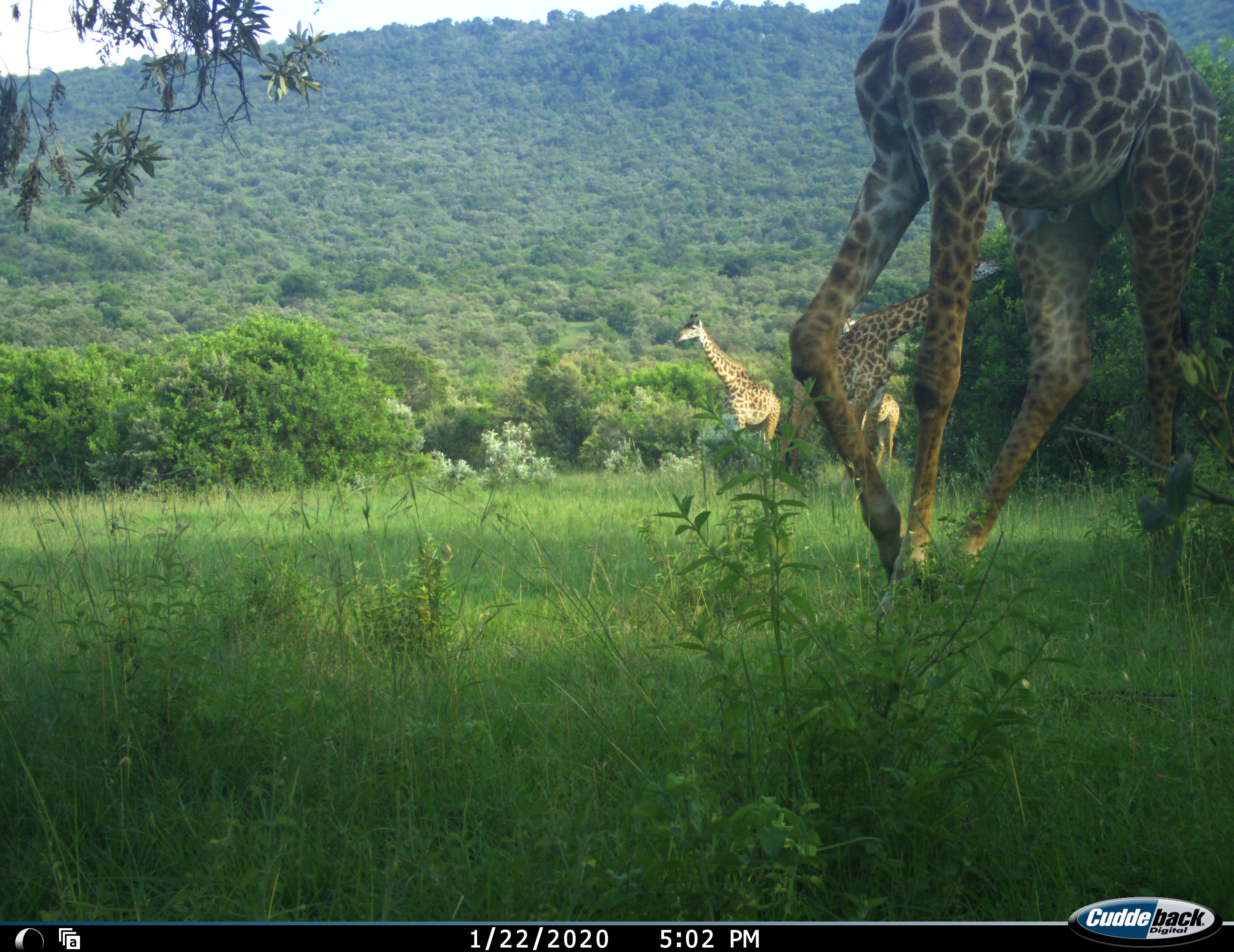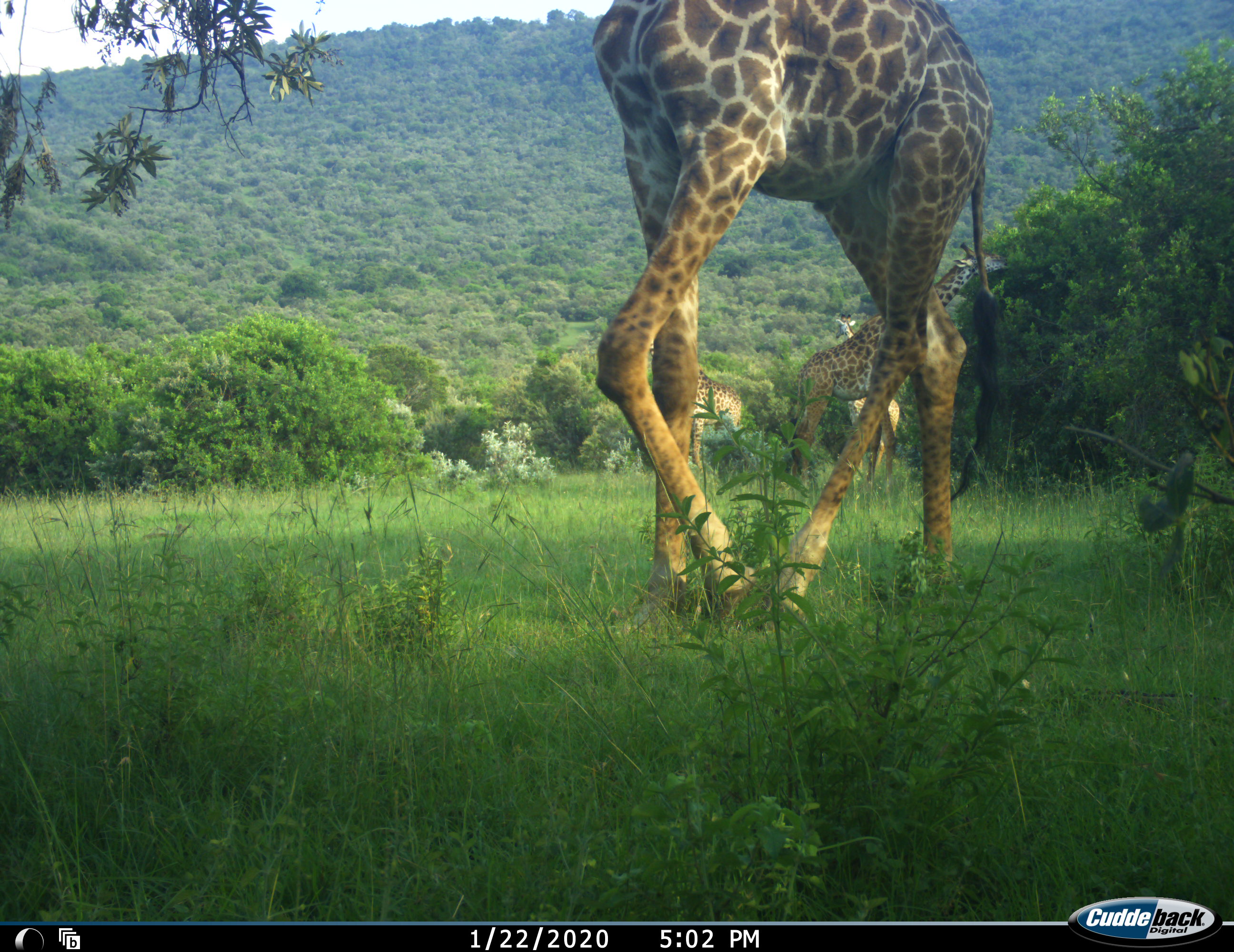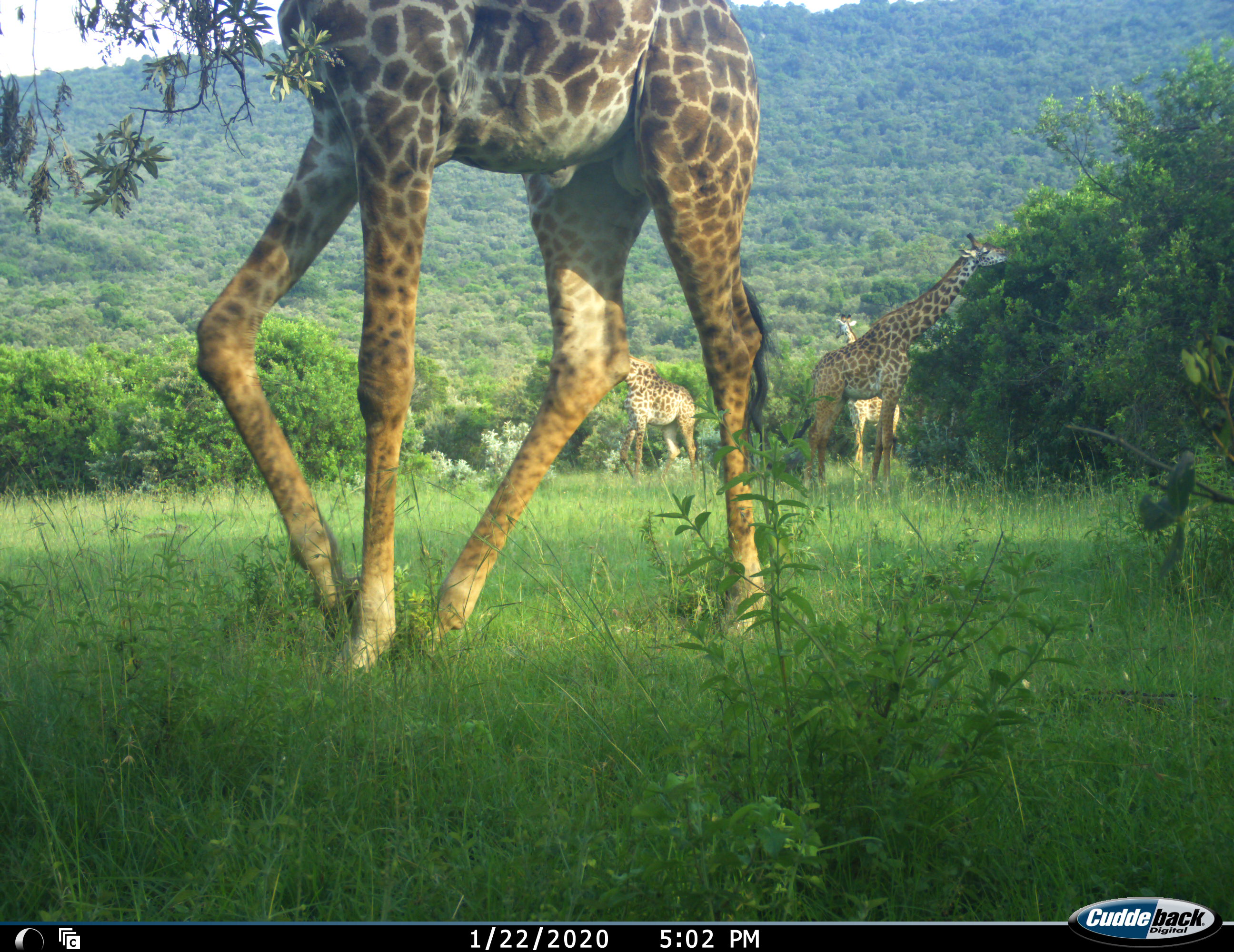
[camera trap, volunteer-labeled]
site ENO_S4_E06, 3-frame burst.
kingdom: Animalia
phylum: Chordata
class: Mammalia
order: Artiodactyla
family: Giraffidae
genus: Giraffa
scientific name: Giraffa camelopardalis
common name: giraffe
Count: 4.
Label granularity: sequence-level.